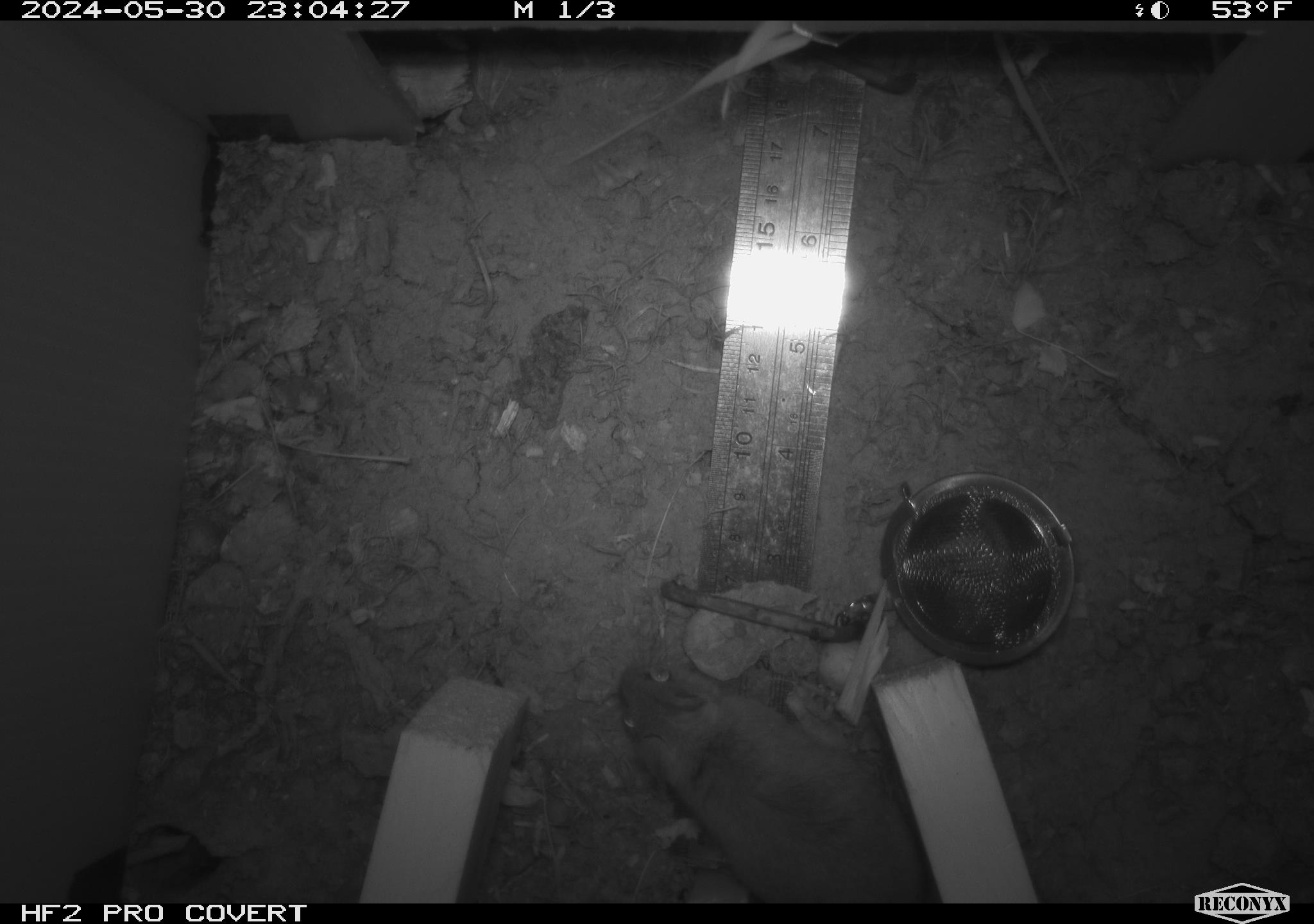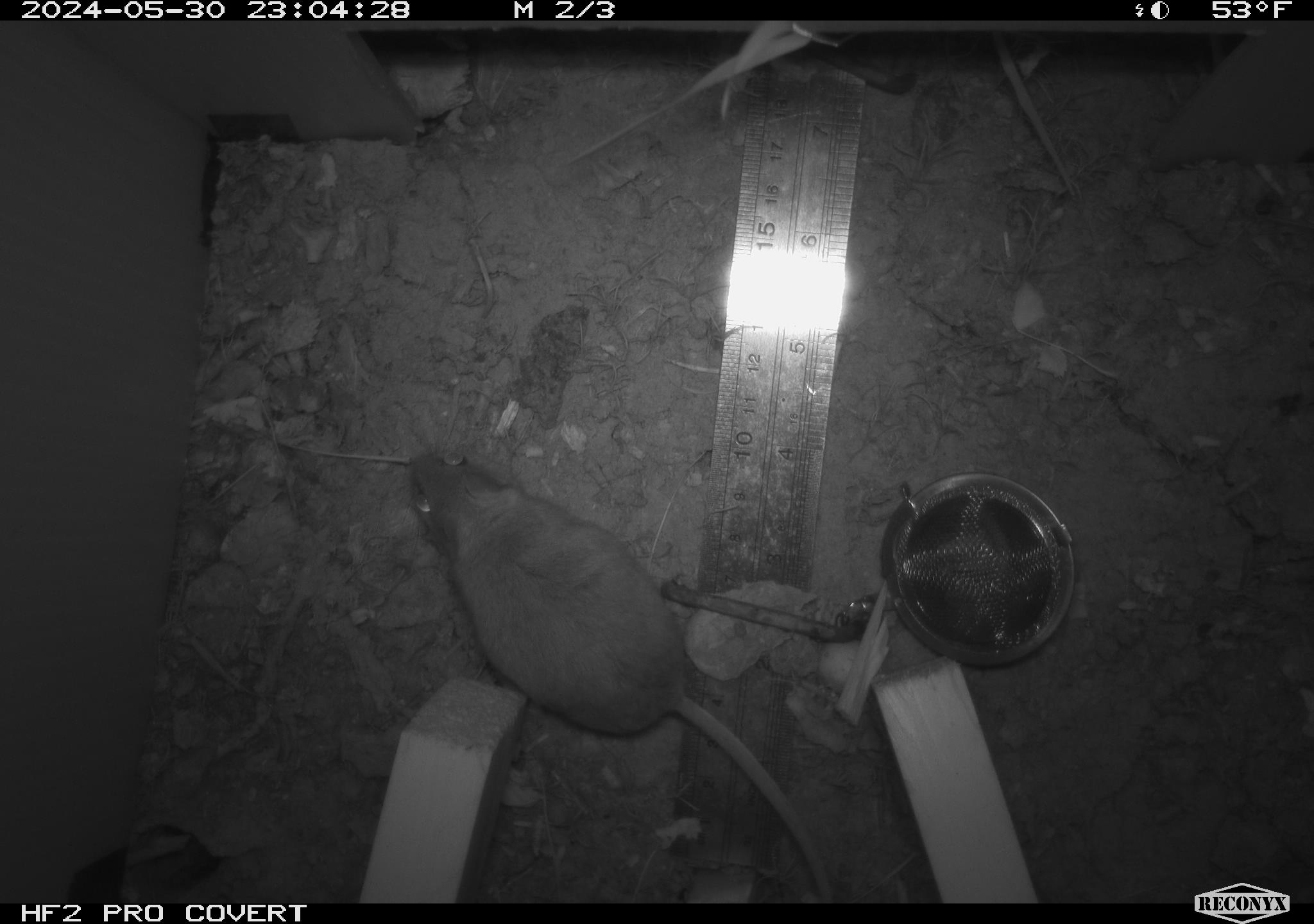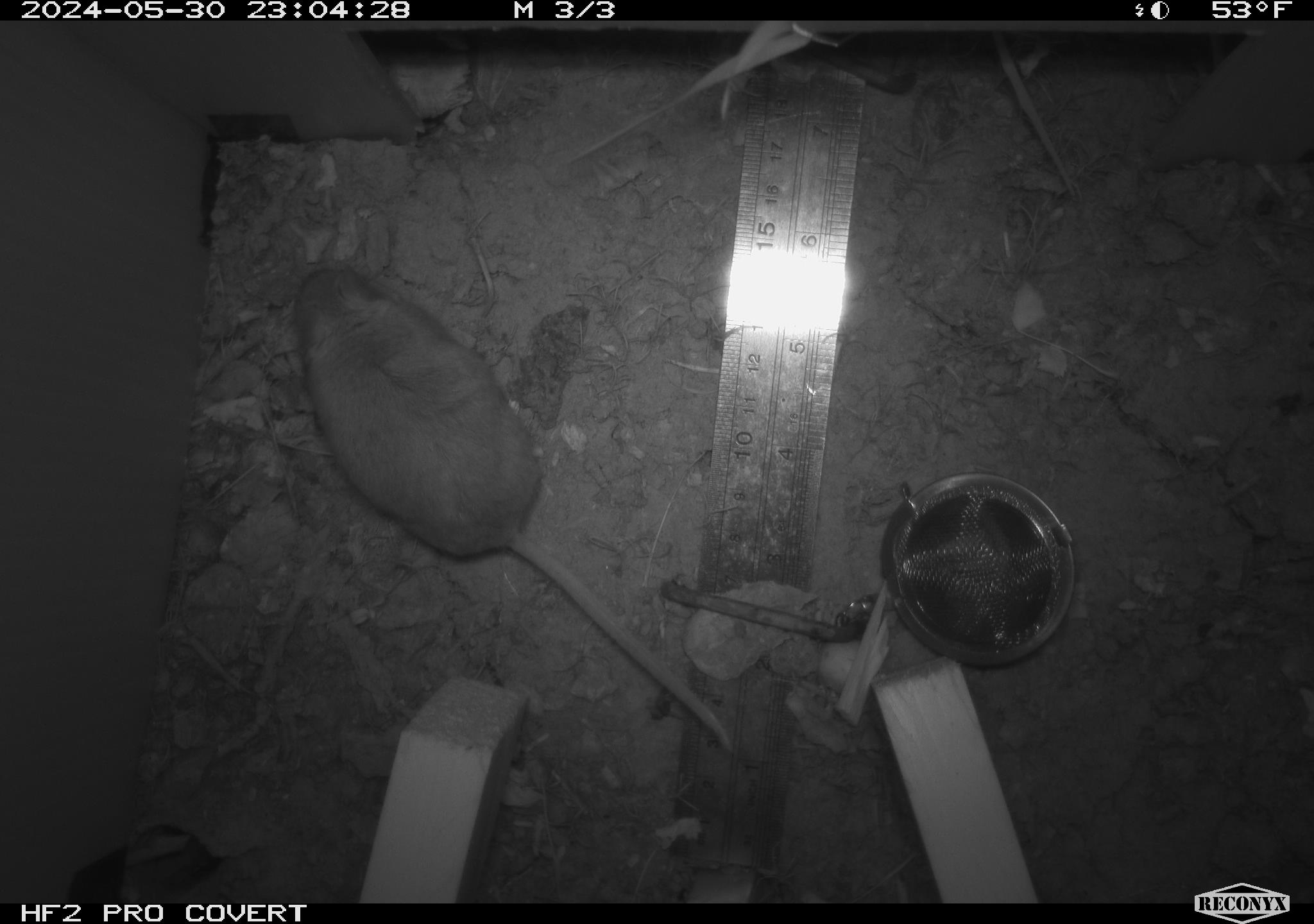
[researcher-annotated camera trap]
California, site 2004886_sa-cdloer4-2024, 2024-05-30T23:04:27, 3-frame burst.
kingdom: Animalia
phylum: Chordata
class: Mammalia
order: Rodentia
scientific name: Rodentia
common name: mouse species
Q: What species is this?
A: Mouse species (Rodentia).